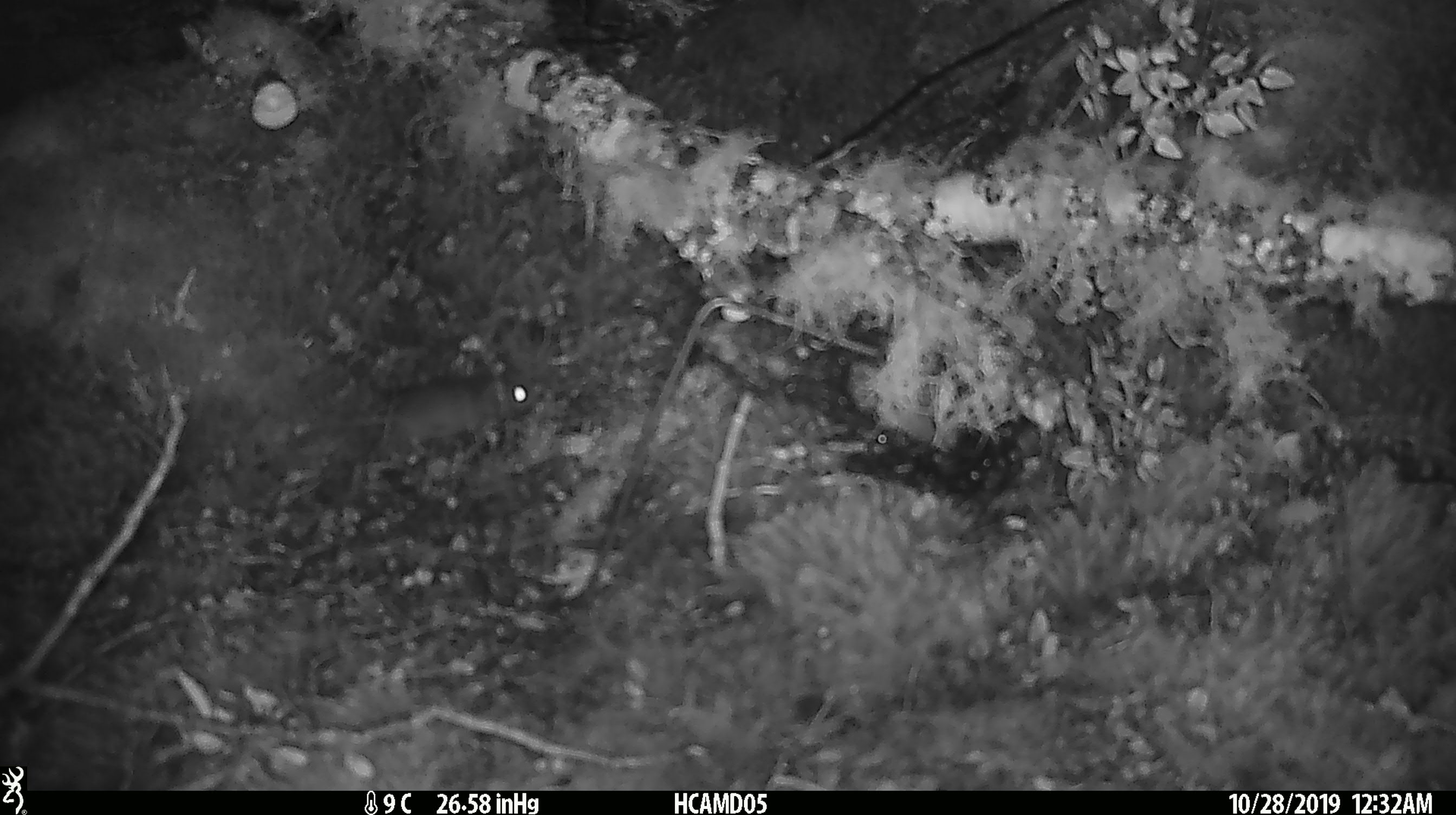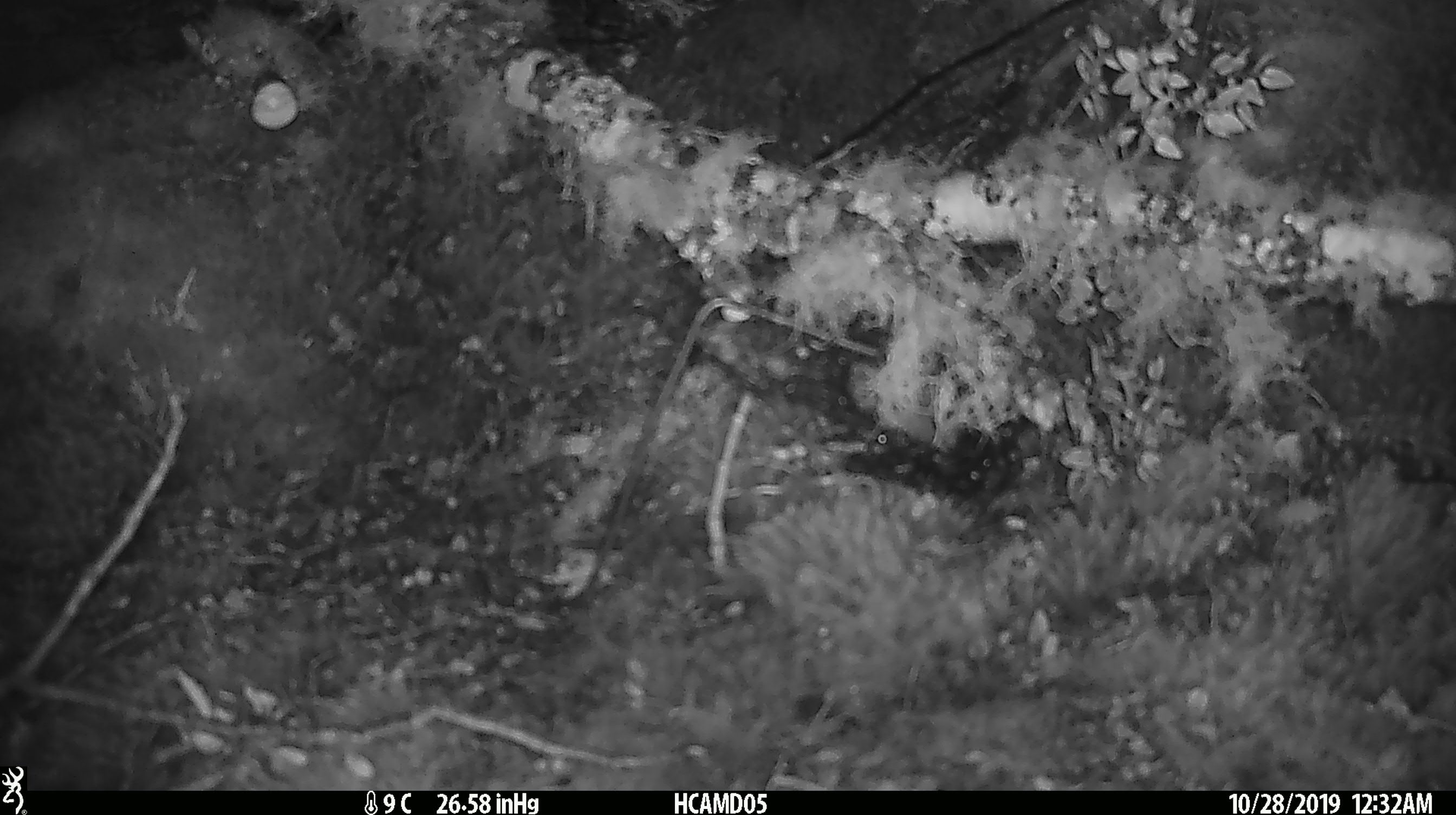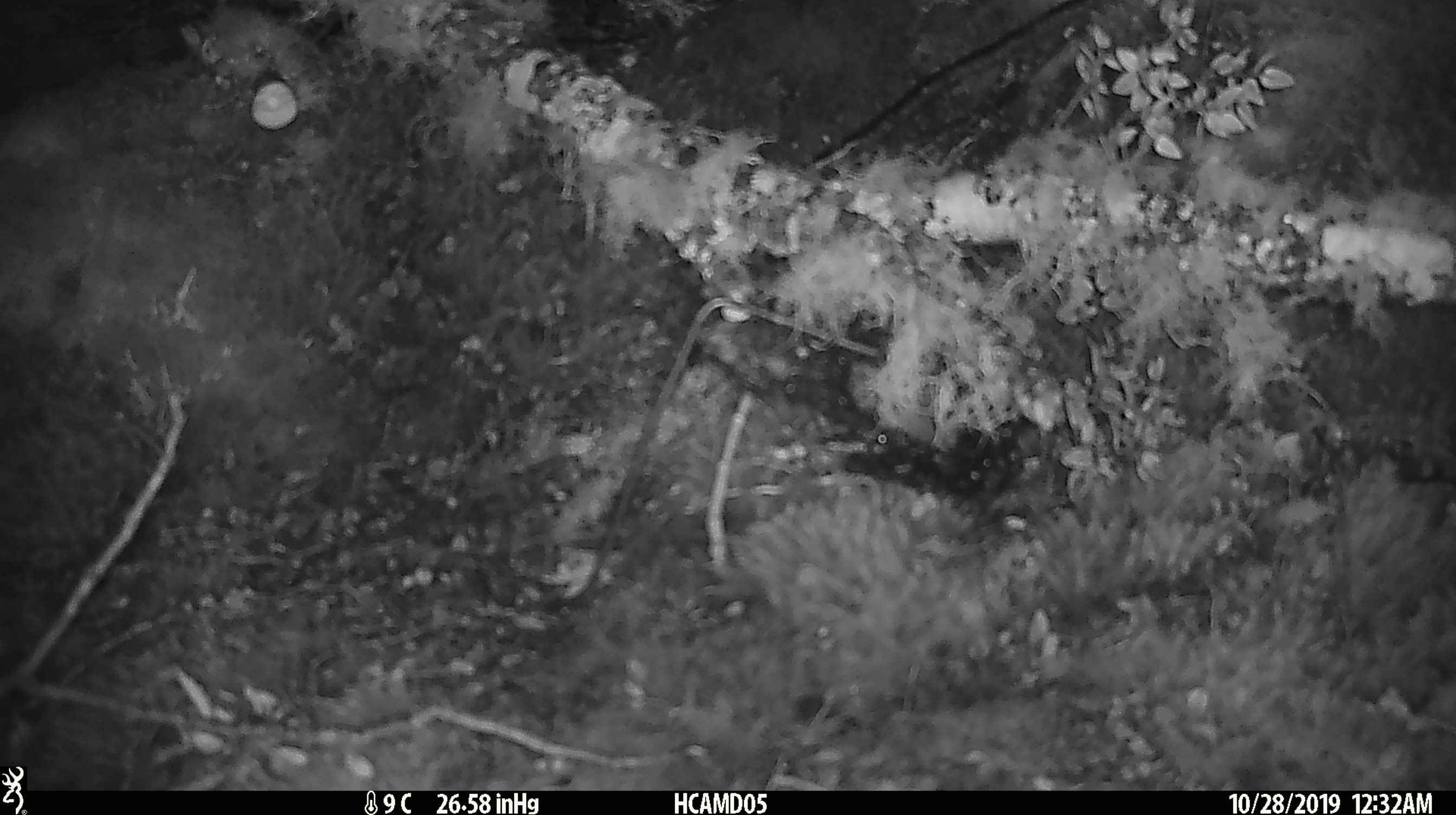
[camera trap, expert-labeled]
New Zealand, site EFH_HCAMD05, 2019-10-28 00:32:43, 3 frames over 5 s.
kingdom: Animalia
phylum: Chordata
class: Mammalia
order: Rodentia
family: Muridae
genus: Mus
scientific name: Mus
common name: mouse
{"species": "mouse (Mus)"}